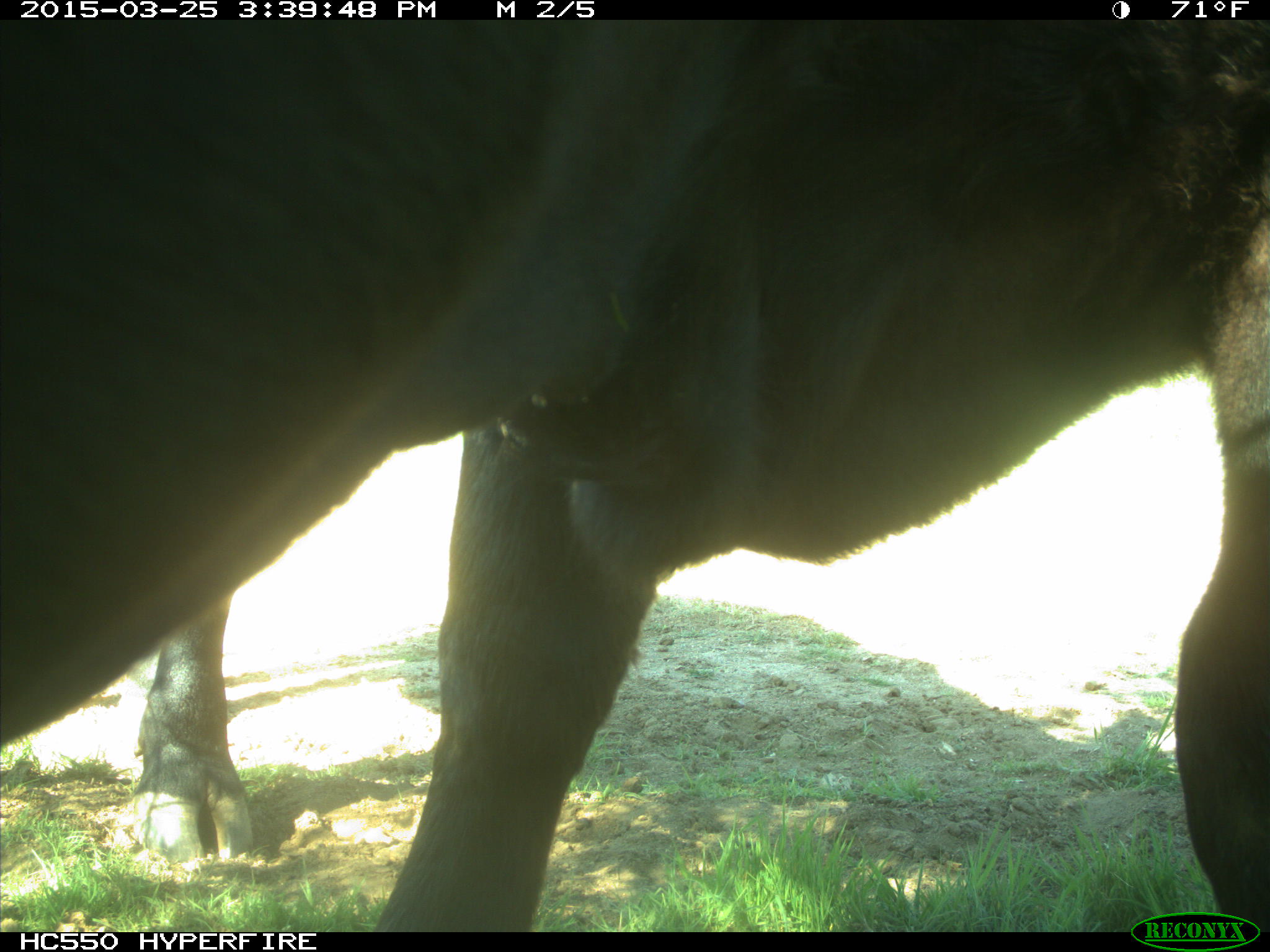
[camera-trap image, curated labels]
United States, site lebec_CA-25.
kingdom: Animalia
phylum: Chordata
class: Mammalia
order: Artiodactyla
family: Bovidae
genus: Bos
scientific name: Bos taurus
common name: domestic cow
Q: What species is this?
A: Bos taurus (domestic cow).